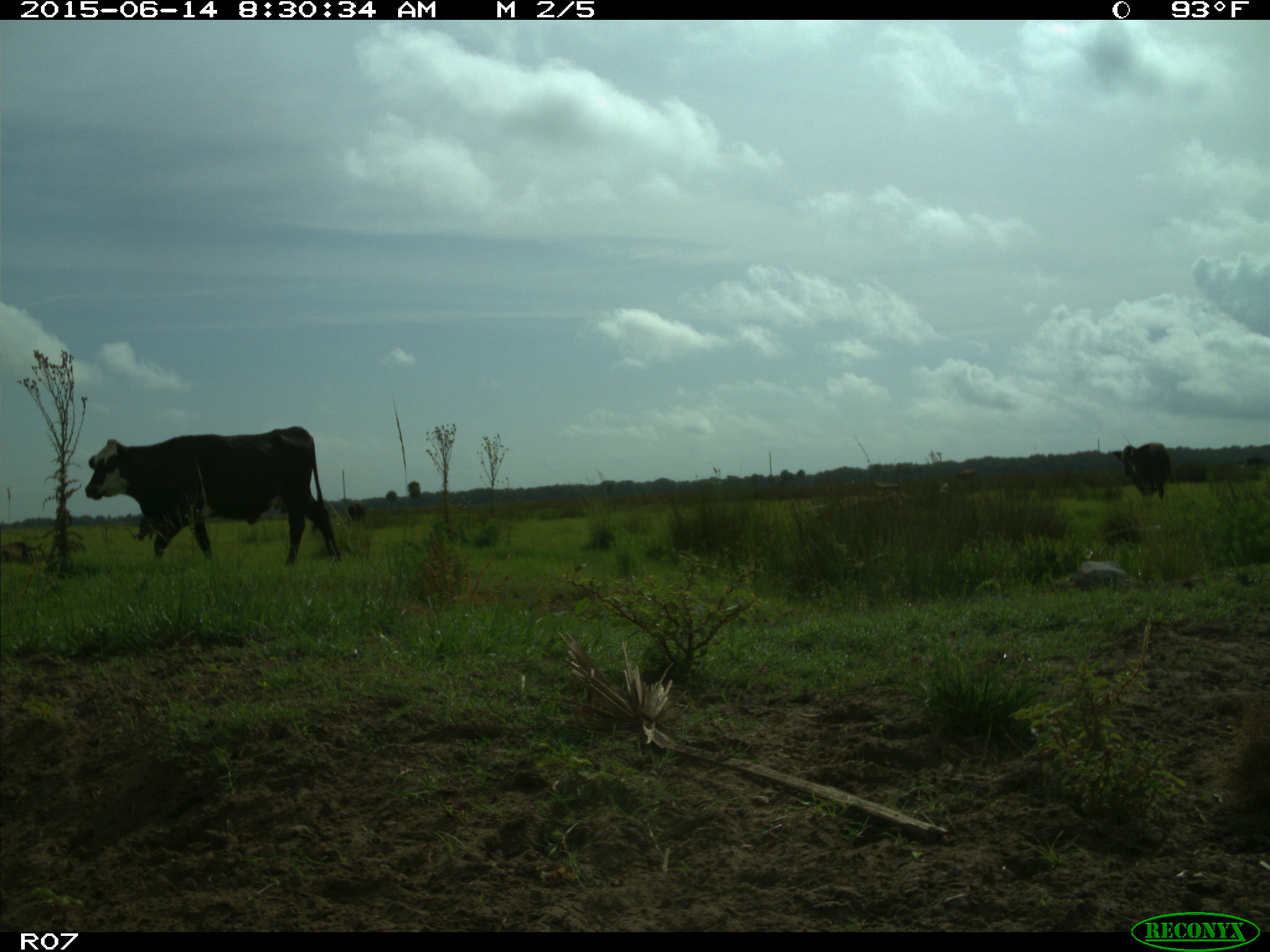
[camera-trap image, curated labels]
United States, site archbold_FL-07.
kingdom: Animalia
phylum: Chordata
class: Mammalia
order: Artiodactyla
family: Bovidae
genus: Bos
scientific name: Bos taurus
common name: domestic cow